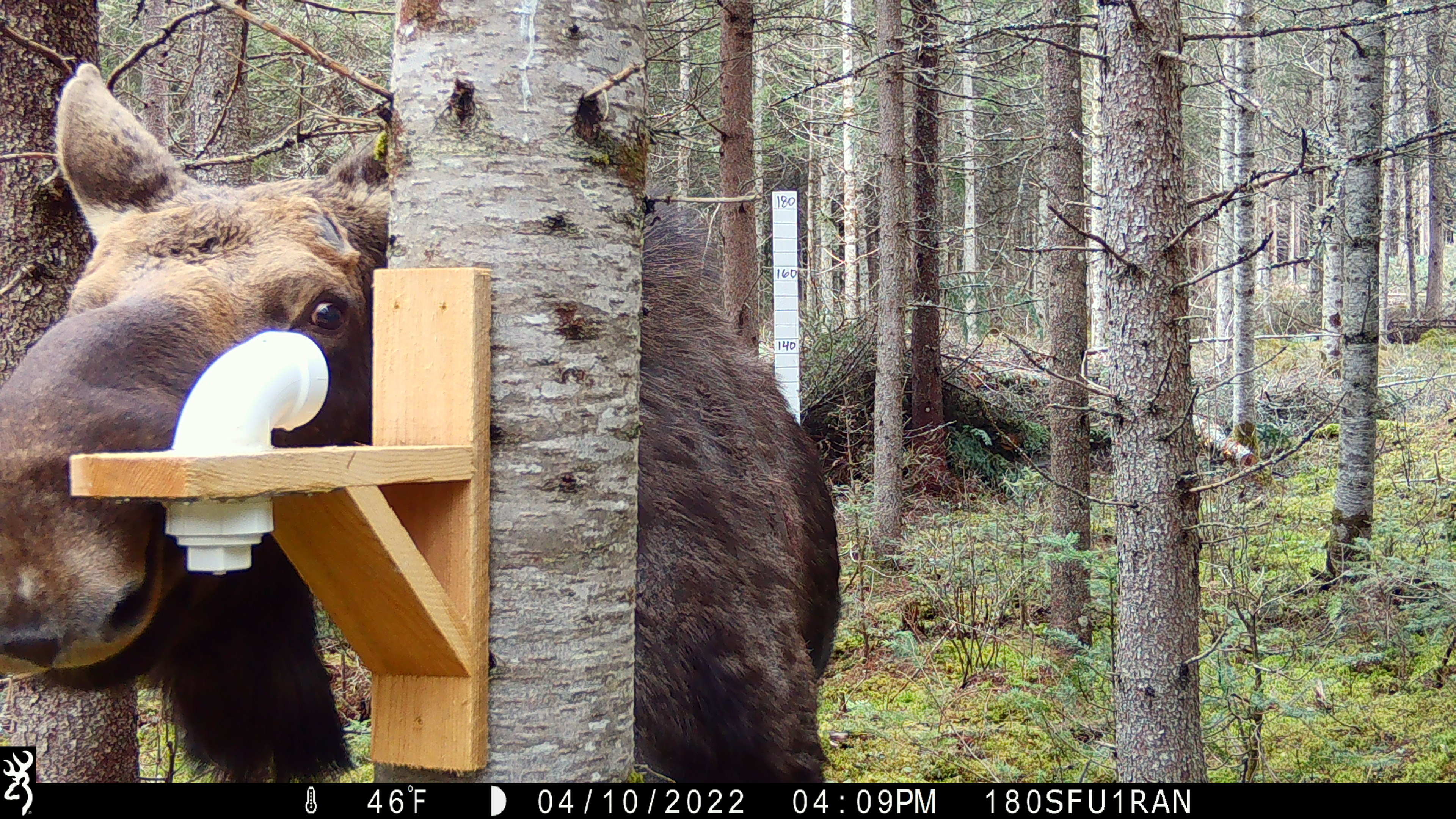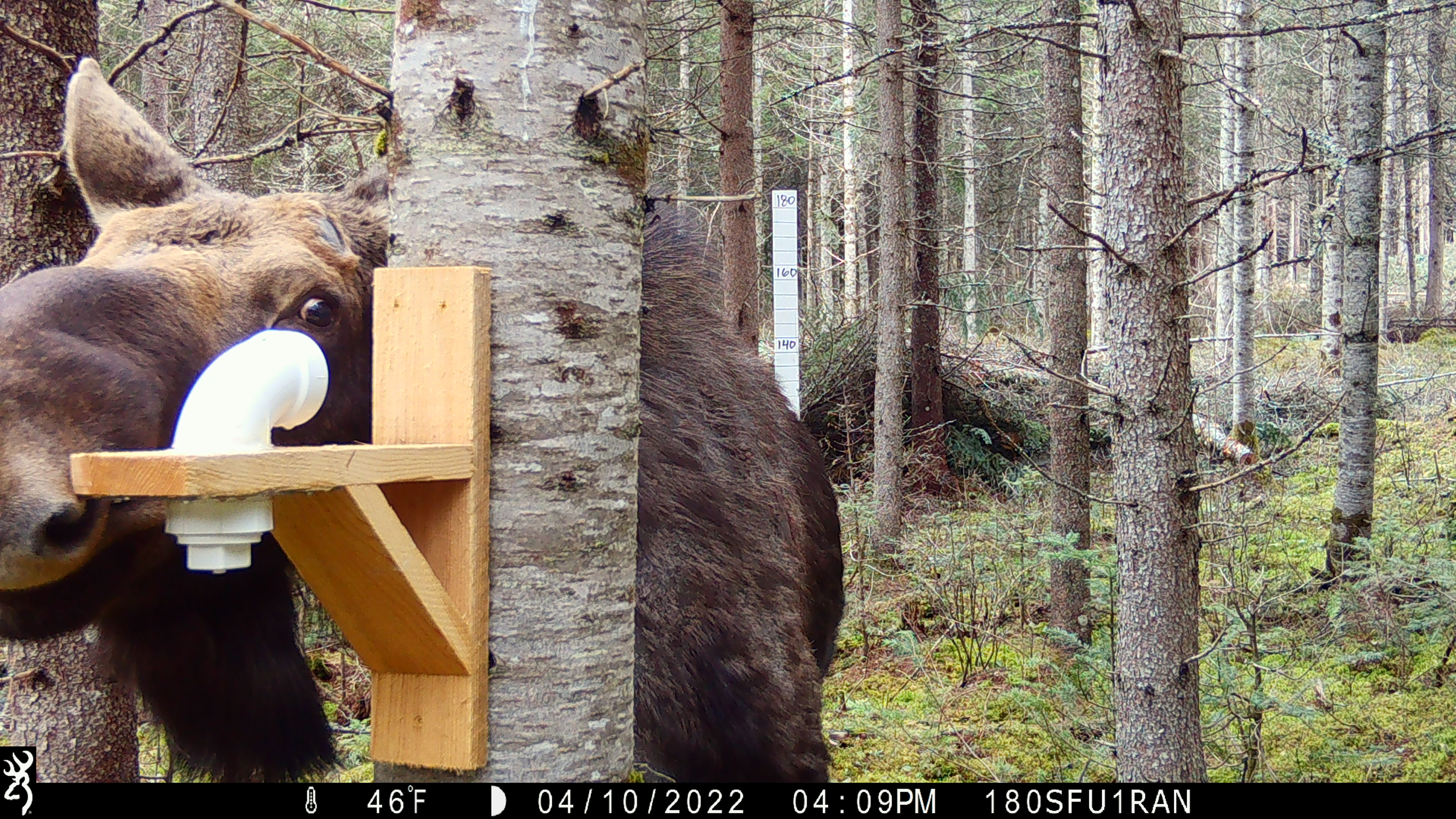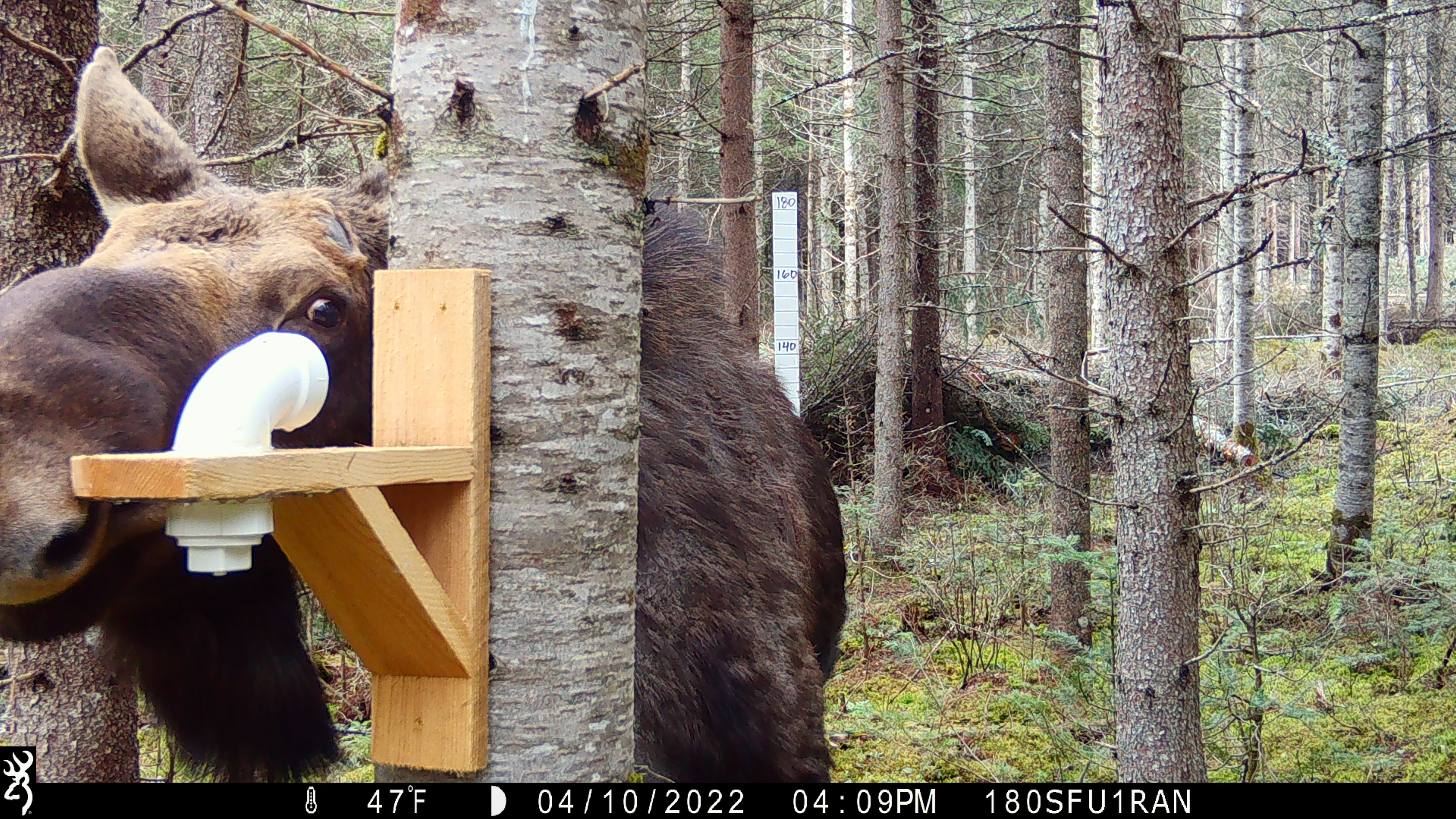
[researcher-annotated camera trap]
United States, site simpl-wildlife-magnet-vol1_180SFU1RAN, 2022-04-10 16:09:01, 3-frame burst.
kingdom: Animalia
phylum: Chordata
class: Mammalia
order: Artiodactyla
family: Cervidae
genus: Alces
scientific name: Alces alces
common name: moose